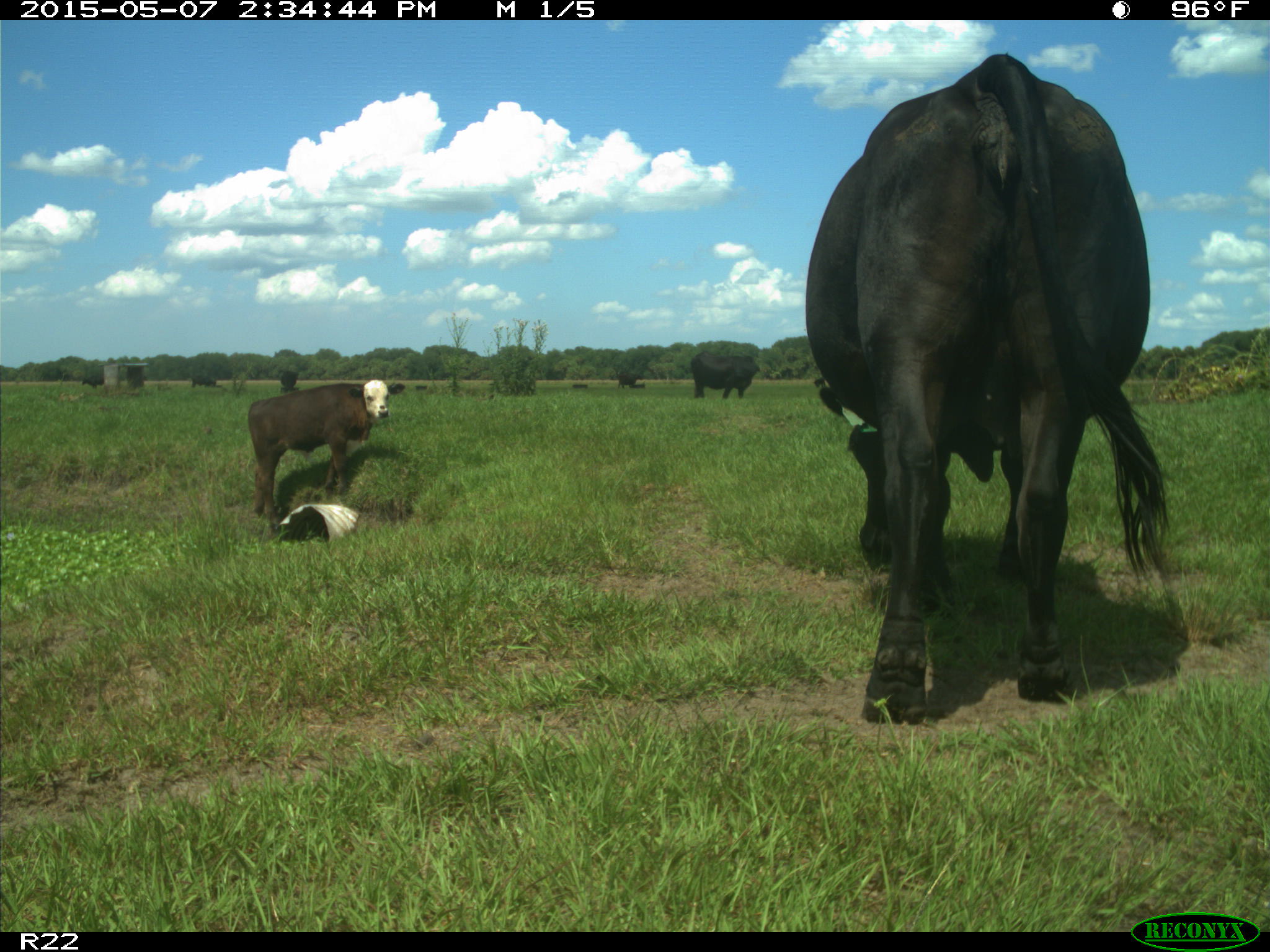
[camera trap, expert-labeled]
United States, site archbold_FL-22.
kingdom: Animalia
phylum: Chordata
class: Mammalia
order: Artiodactyla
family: Bovidae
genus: Bos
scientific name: Bos taurus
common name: domestic cow